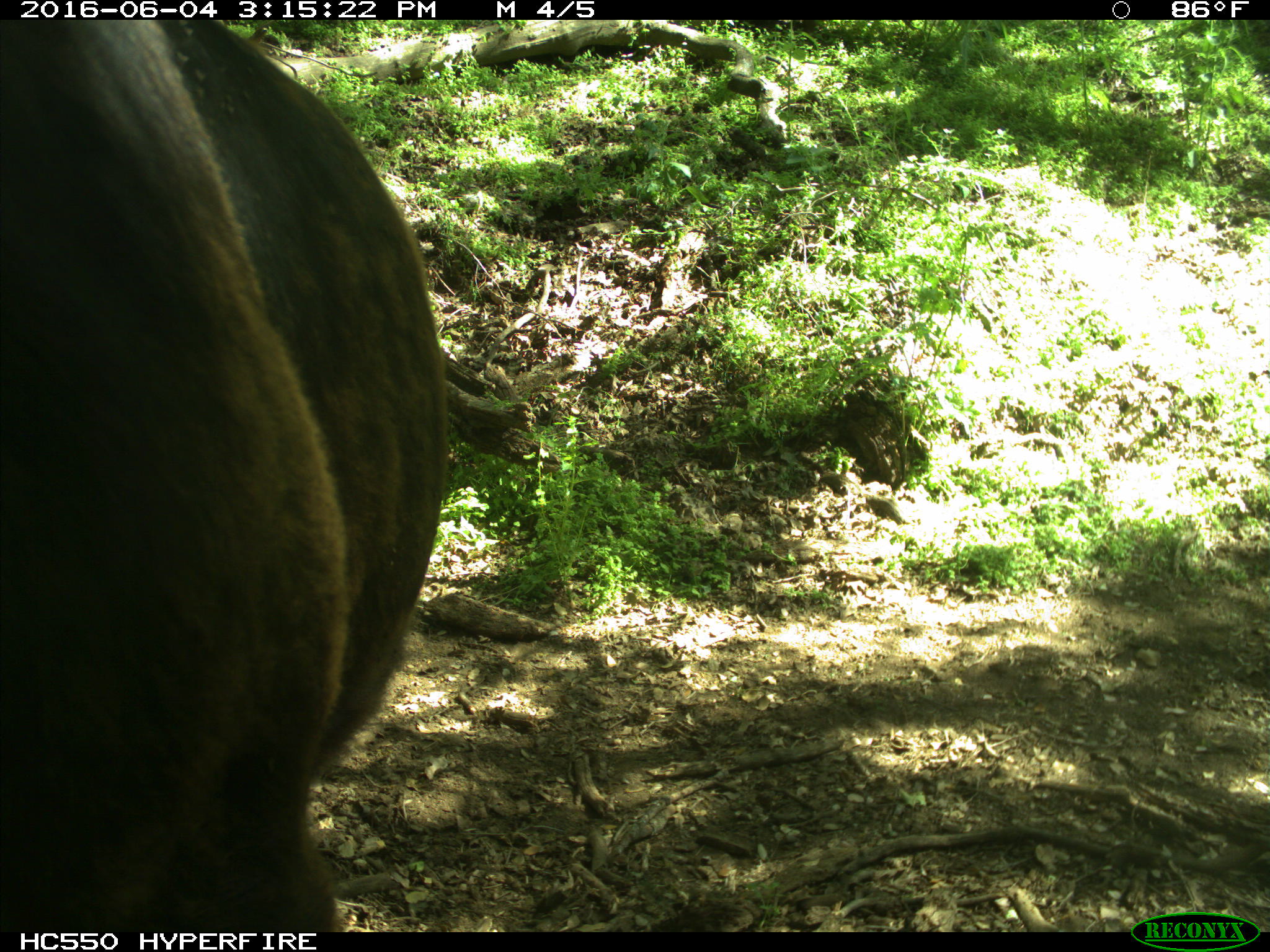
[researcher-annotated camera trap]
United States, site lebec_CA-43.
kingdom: Animalia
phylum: Chordata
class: Mammalia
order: Artiodactyla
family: Bovidae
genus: Bos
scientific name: Bos taurus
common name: domestic cow